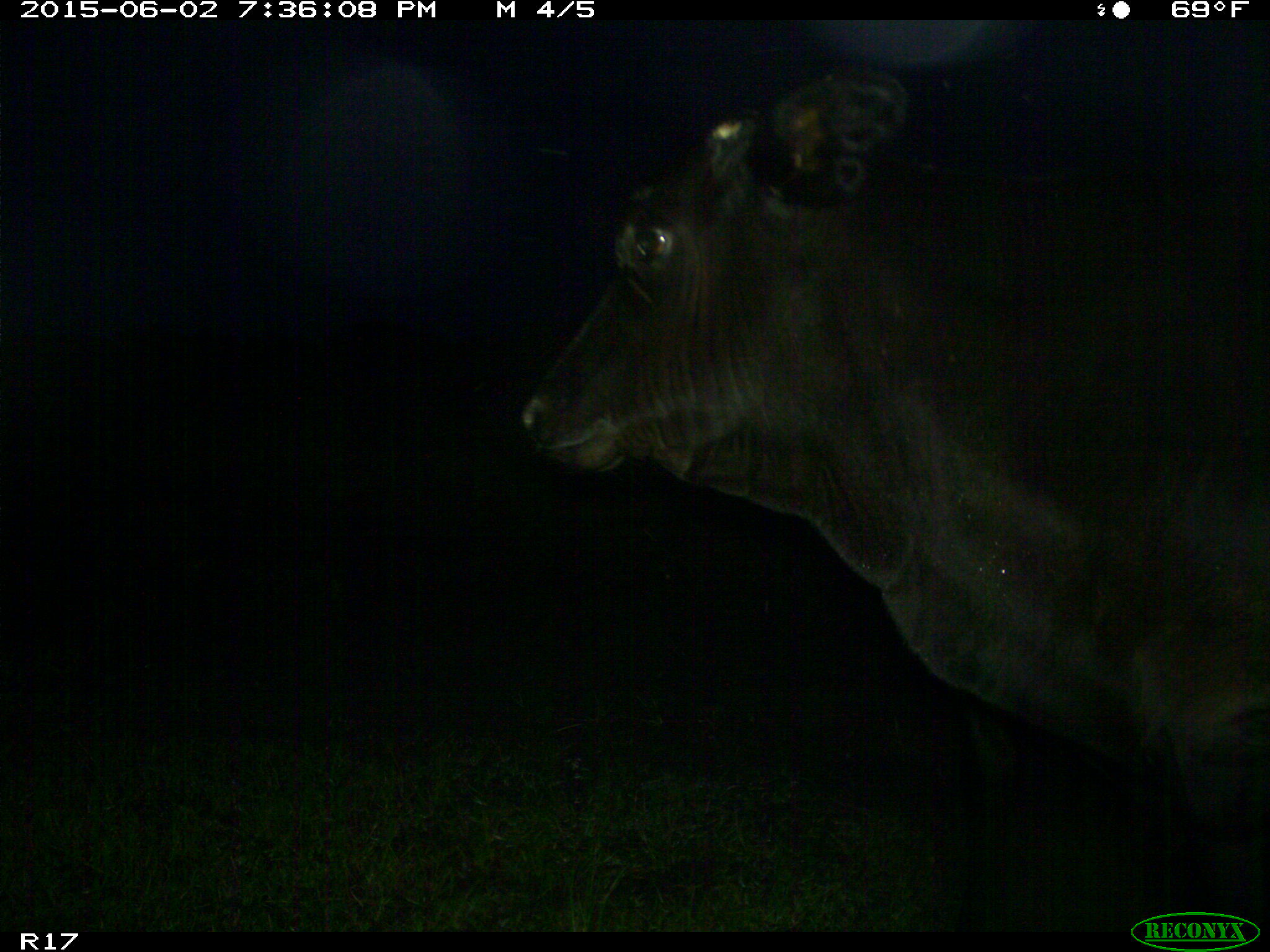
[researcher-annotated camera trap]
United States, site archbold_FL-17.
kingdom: Animalia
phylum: Chordata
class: Mammalia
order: Artiodactyla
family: Bovidae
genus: Bos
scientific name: Bos taurus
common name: domestic cow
Bos taurus (domestic cow).